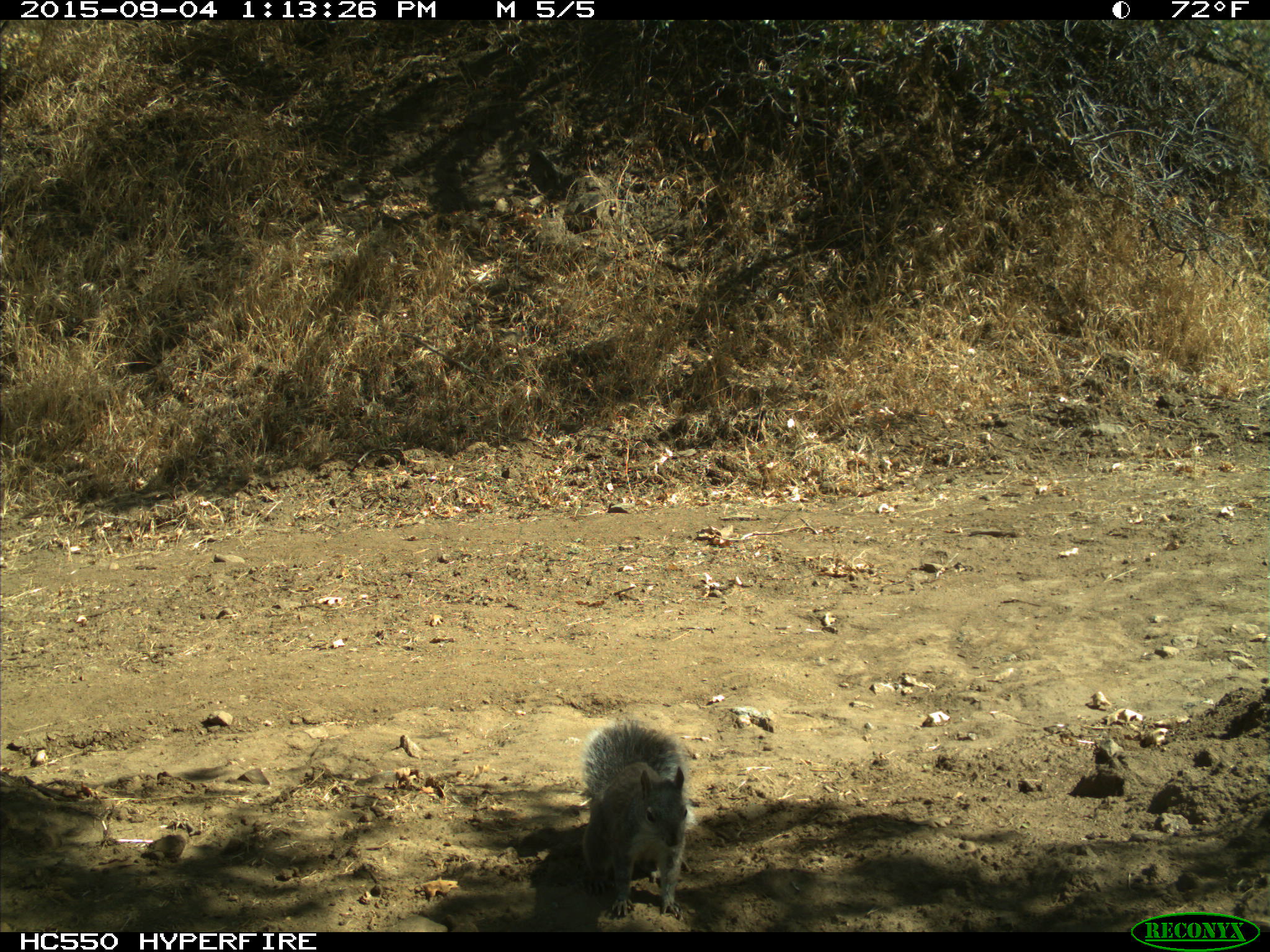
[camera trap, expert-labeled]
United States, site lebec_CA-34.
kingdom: Animalia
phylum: Chordata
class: Mammalia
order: Rodentia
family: Sciuridae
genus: Sciurus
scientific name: Sciurus carolinensis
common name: eastern gray squirrel